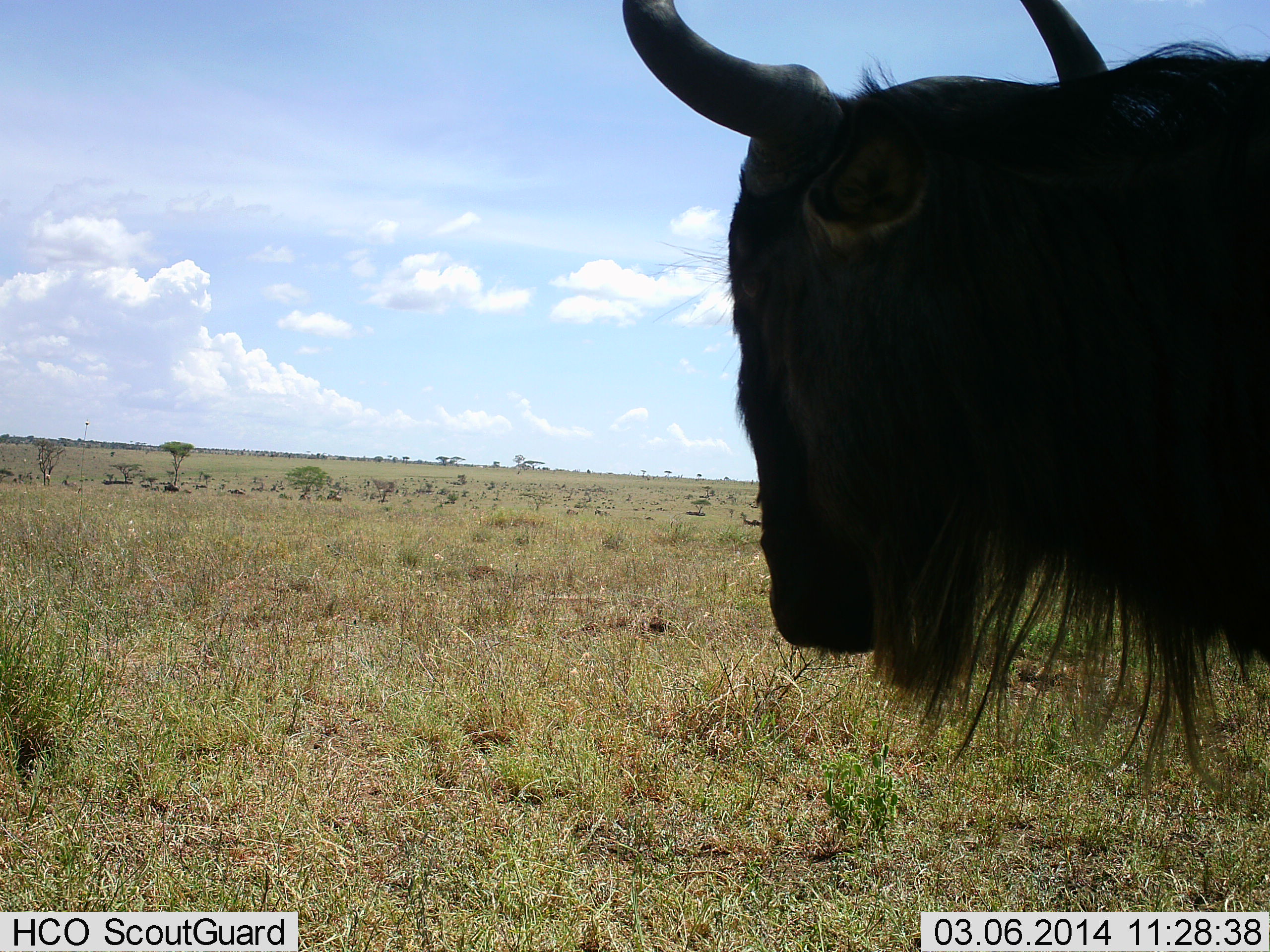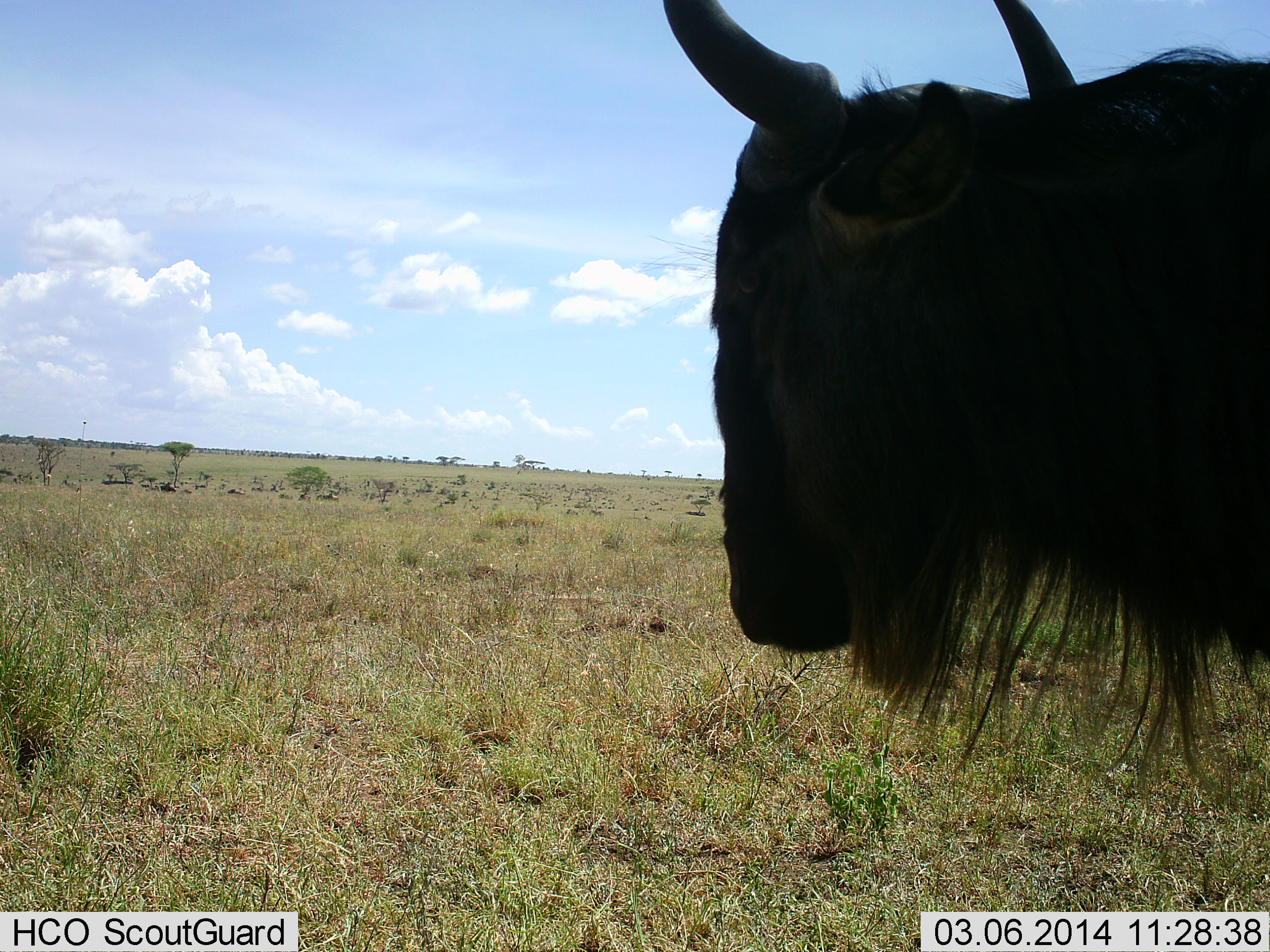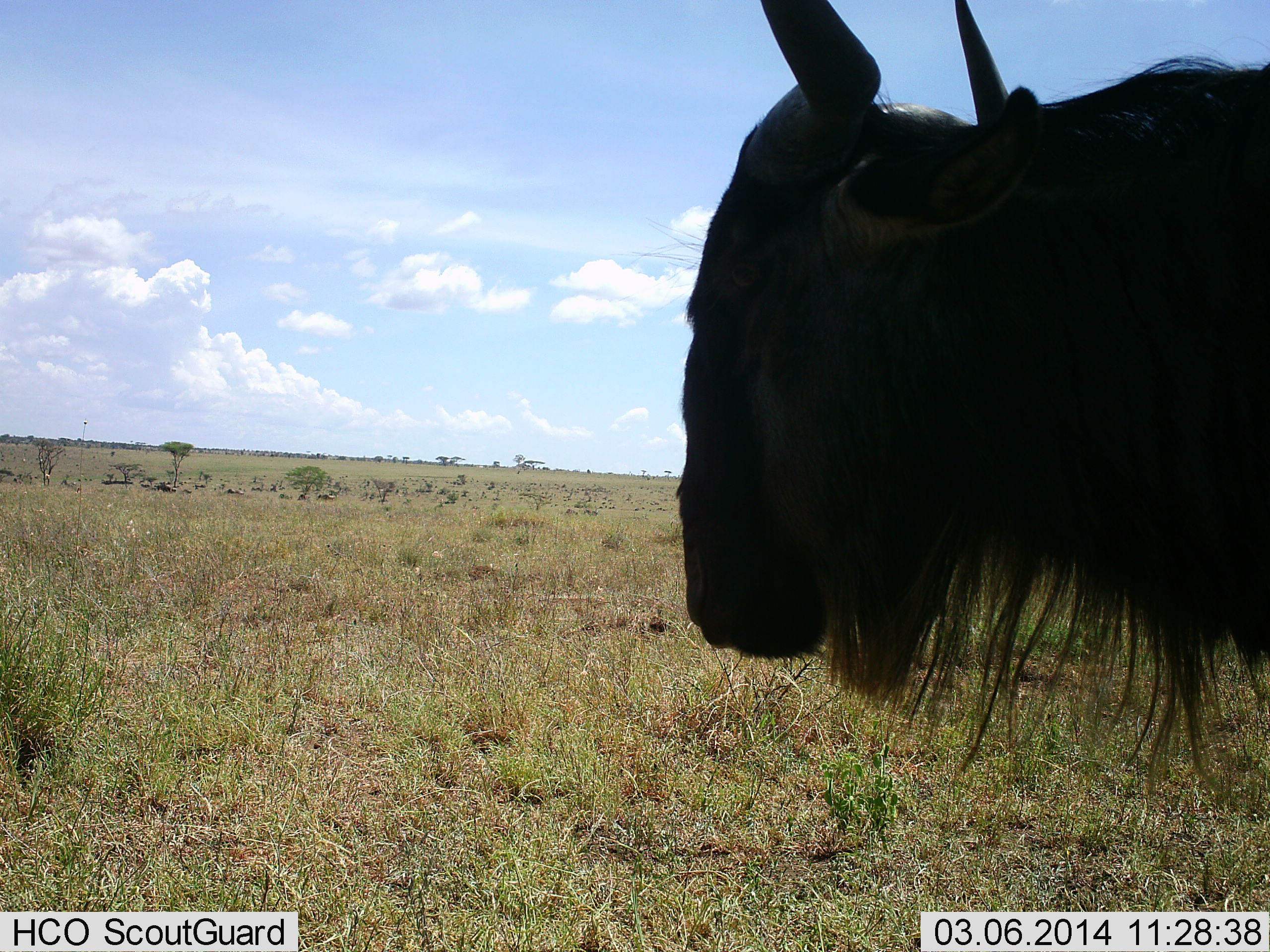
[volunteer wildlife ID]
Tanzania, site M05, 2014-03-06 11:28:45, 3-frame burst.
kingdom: Animalia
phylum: Chordata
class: Mammalia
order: Artiodactyla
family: Bovidae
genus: Connochaetes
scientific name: Connochaetes taurinus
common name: blue wildebeest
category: wildebeest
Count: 1.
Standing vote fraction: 100%.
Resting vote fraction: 0%.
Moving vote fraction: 20%.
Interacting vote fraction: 0%.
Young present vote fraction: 0%.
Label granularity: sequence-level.